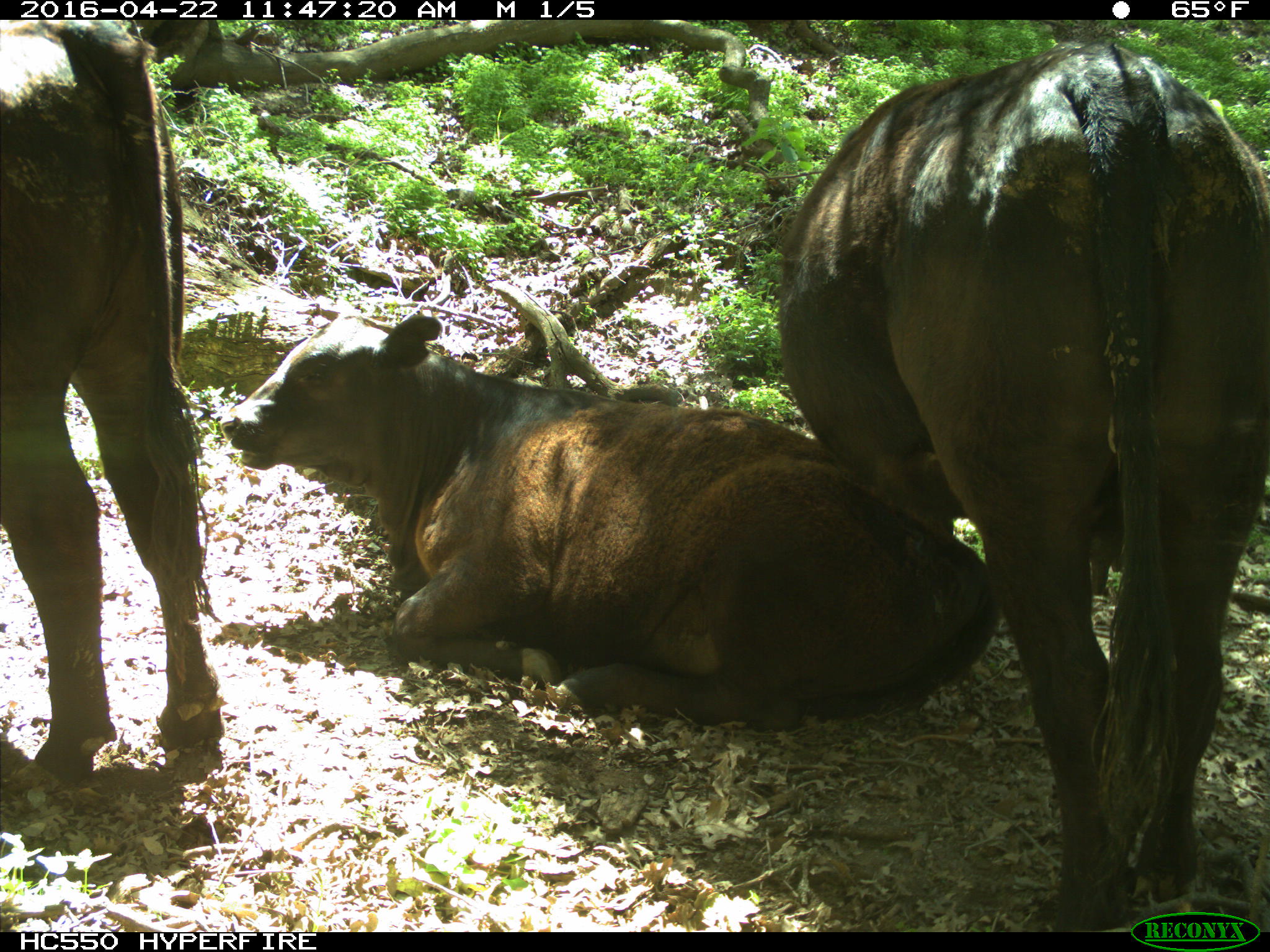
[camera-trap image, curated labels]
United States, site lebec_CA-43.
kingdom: Animalia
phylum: Chordata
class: Mammalia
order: Artiodactyla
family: Bovidae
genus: Bos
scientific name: Bos taurus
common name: domestic cow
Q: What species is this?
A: Bos taurus (domestic cow).